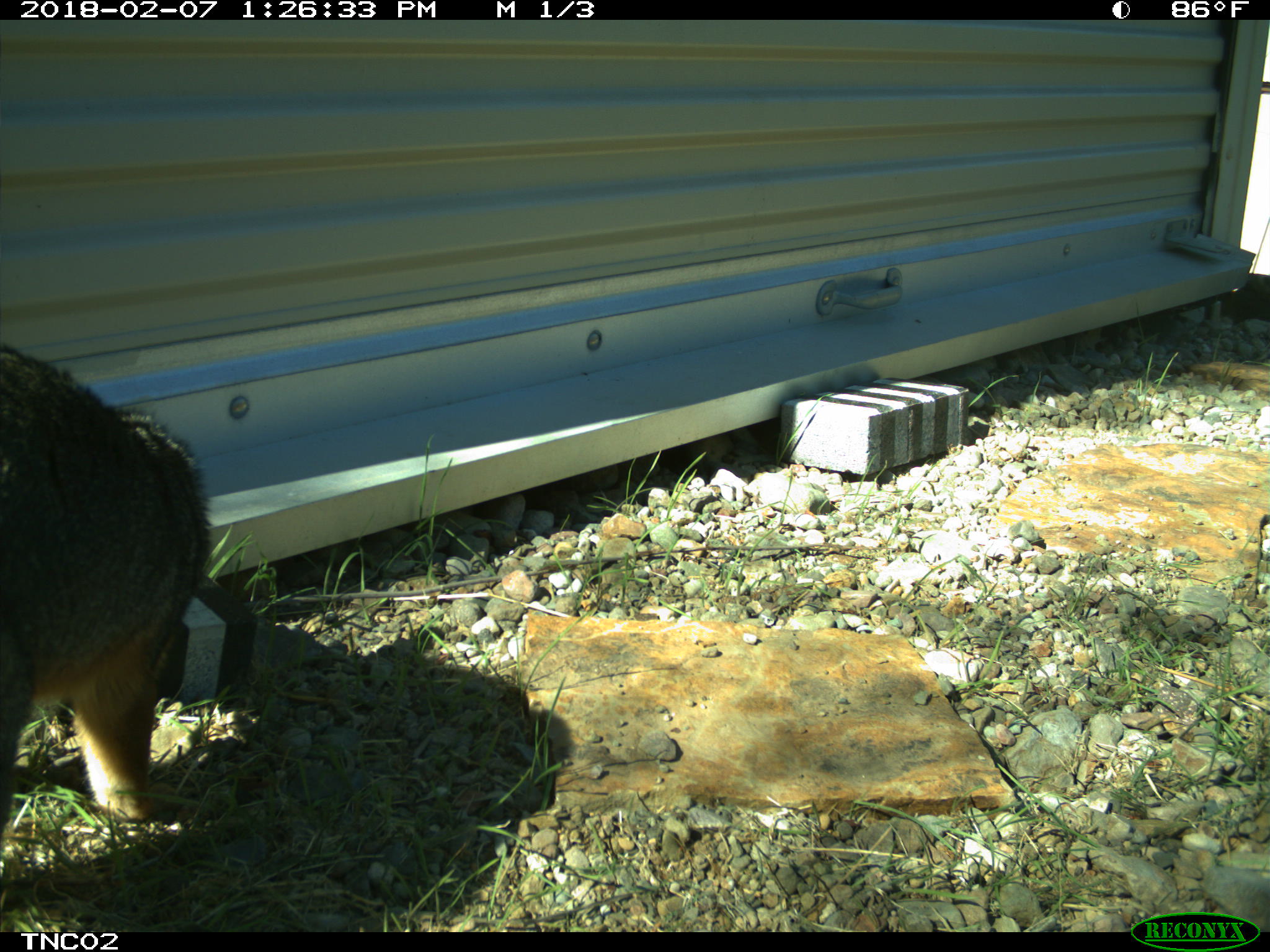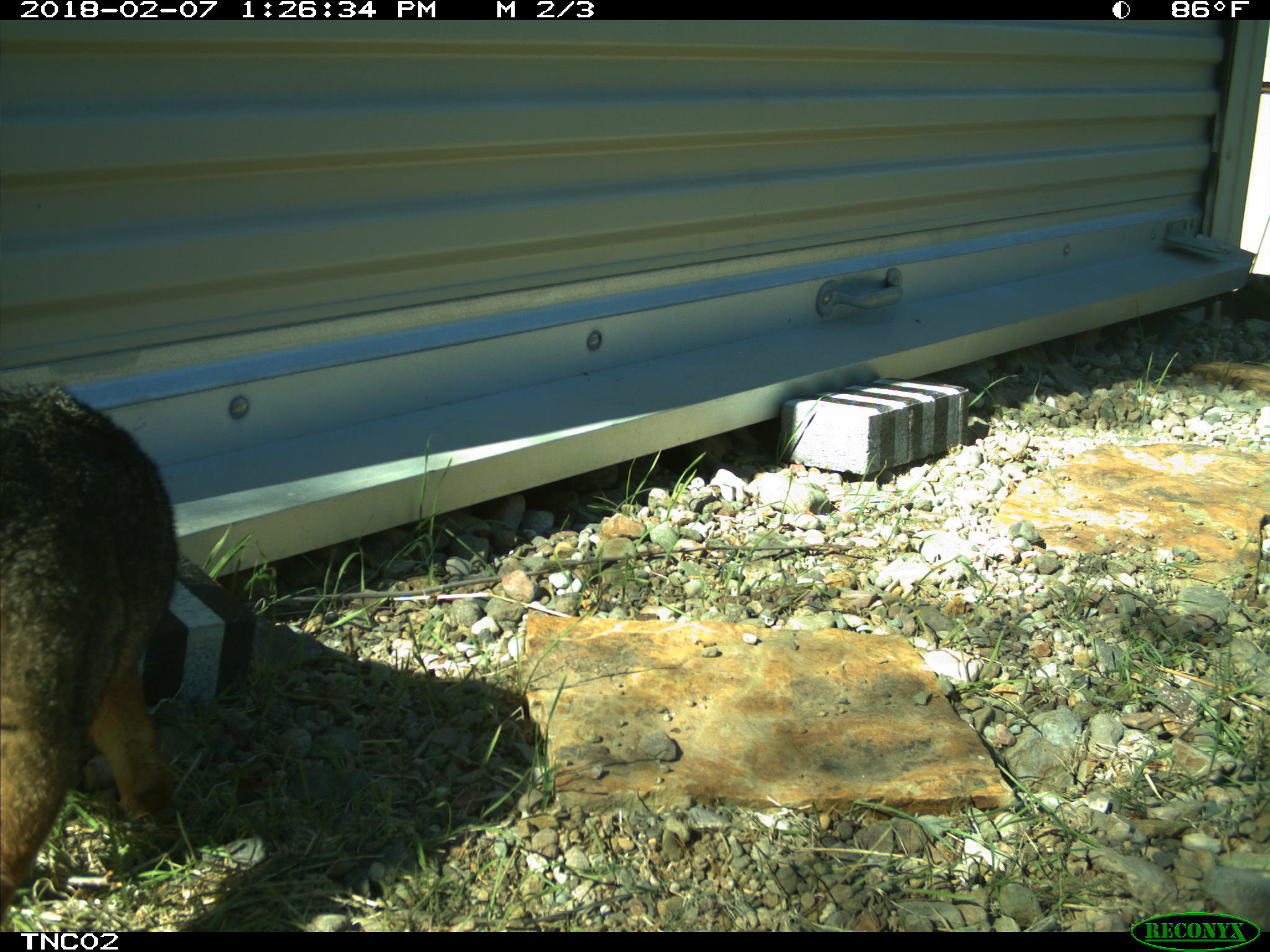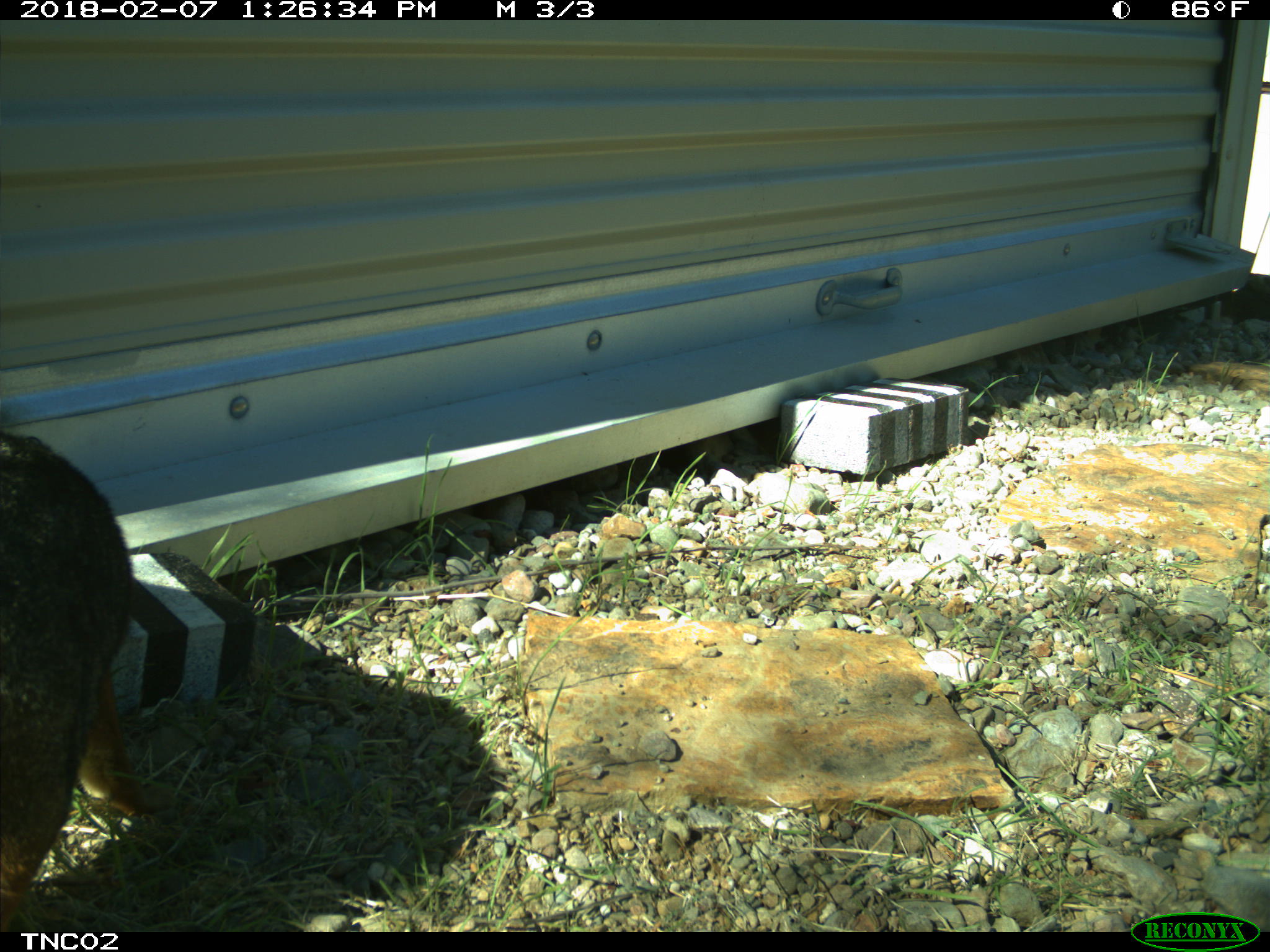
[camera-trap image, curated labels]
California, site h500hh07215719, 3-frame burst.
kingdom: Animalia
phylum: Chordata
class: Mammalia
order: Carnivora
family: Canidae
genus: Urocyon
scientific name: Urocyon littoralis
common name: island fox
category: fox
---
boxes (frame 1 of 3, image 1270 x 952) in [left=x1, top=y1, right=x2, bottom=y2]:
fox: [left=0, top=345, right=213, bottom=835]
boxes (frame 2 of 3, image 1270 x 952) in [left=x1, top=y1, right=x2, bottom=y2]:
fox: [left=0, top=380, right=177, bottom=933]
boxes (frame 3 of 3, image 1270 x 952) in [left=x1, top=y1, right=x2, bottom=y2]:
fox: [left=0, top=426, right=177, bottom=933]